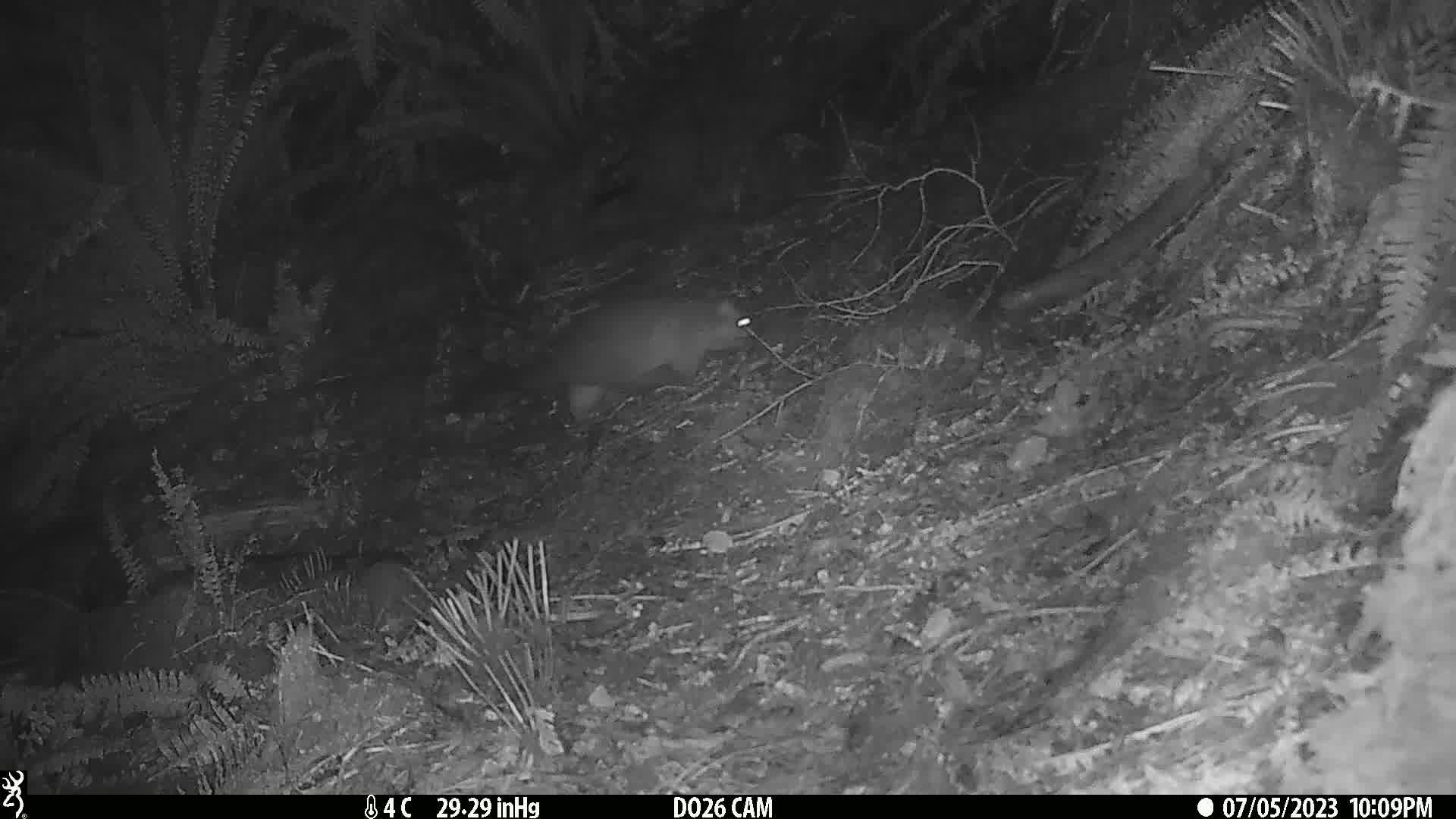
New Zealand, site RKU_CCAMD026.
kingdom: Animalia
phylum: Chordata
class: Mammalia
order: Diprotodontia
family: Phalangeridae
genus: Trichosurus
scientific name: Trichosurus vulpecula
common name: common brushtail possum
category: possum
Possum (common brushtail possum) (Trichosurus vulpecula).